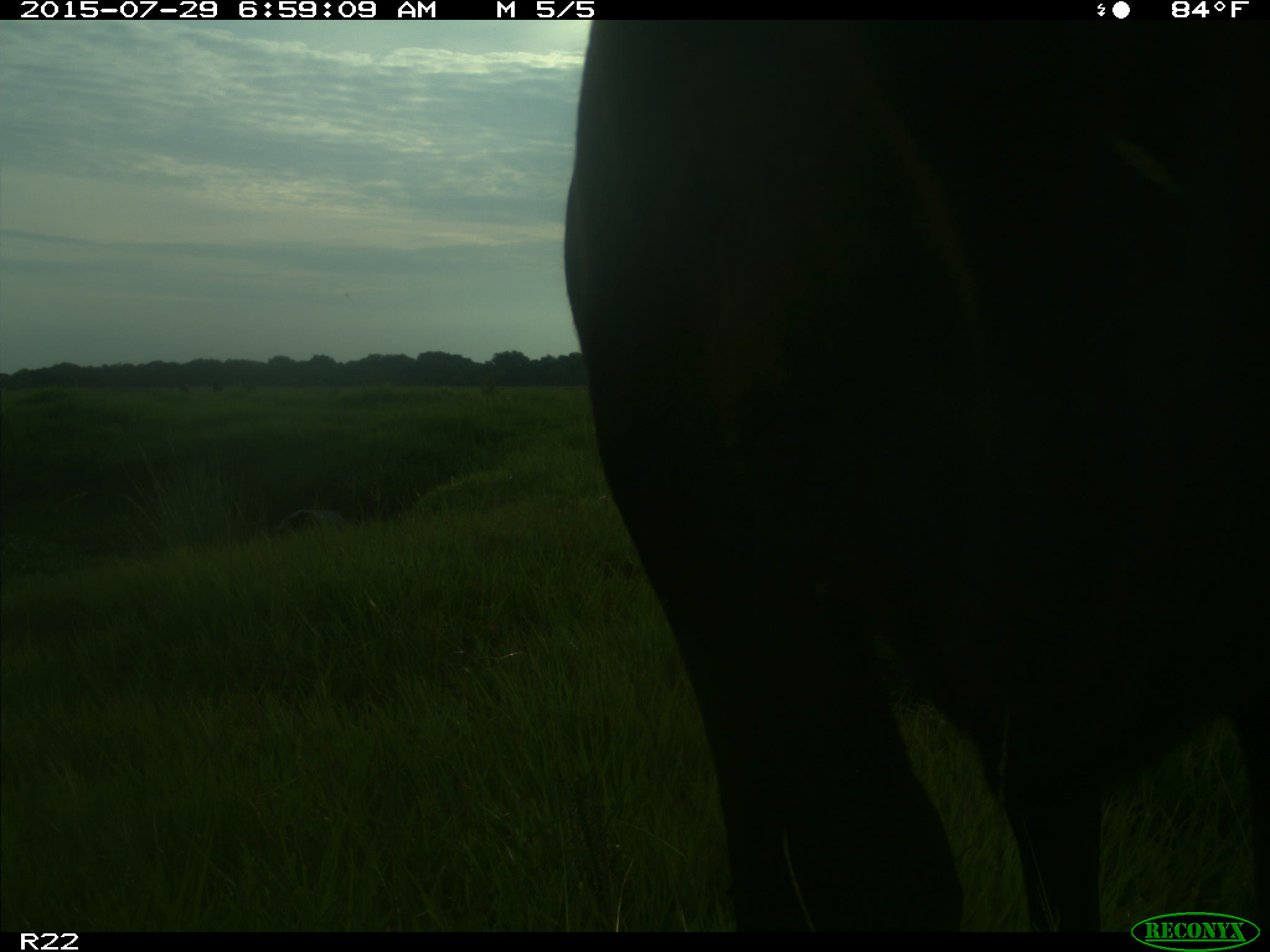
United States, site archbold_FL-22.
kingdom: Animalia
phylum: Chordata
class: Mammalia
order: Artiodactyla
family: Bovidae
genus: Bos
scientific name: Bos taurus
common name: domestic cow